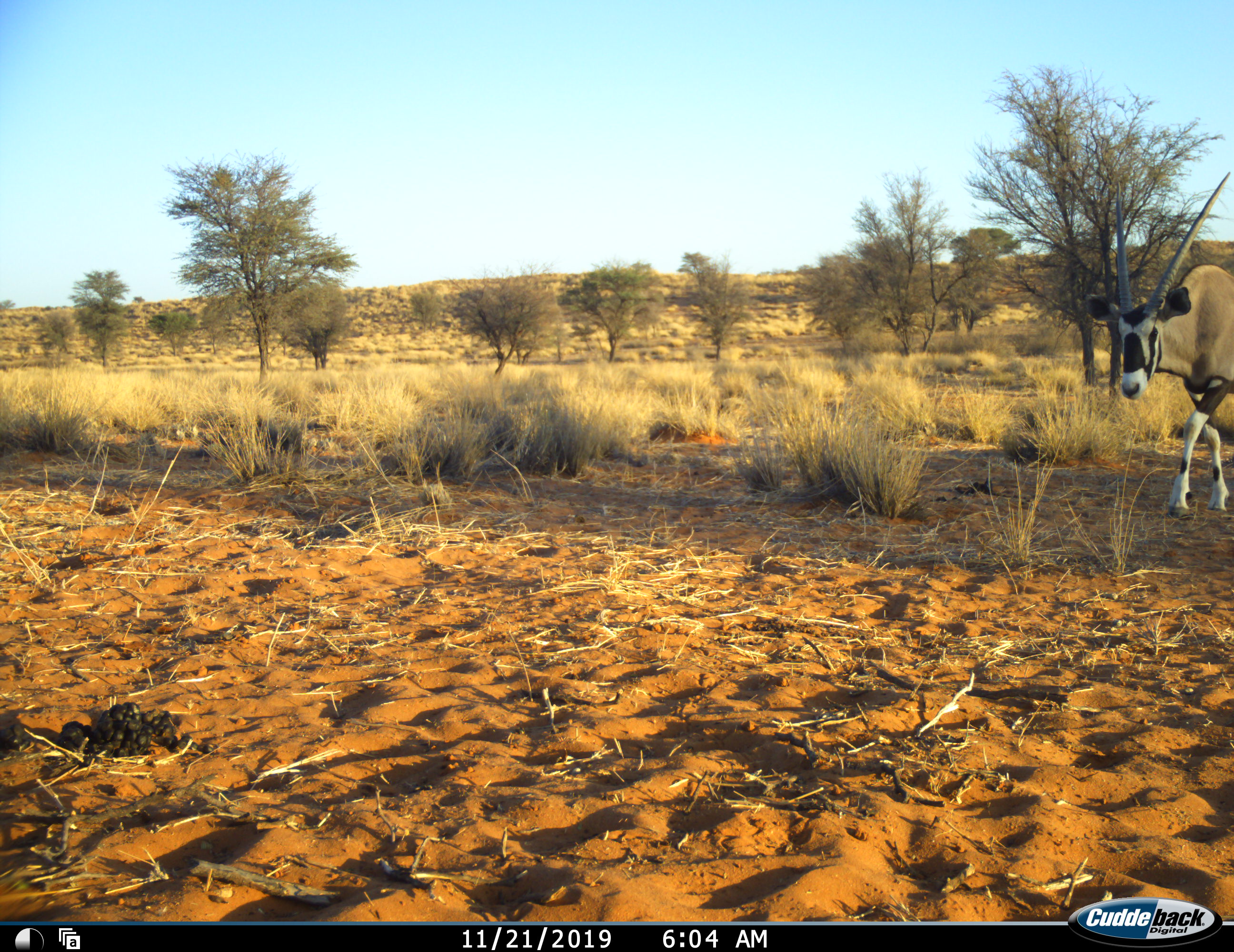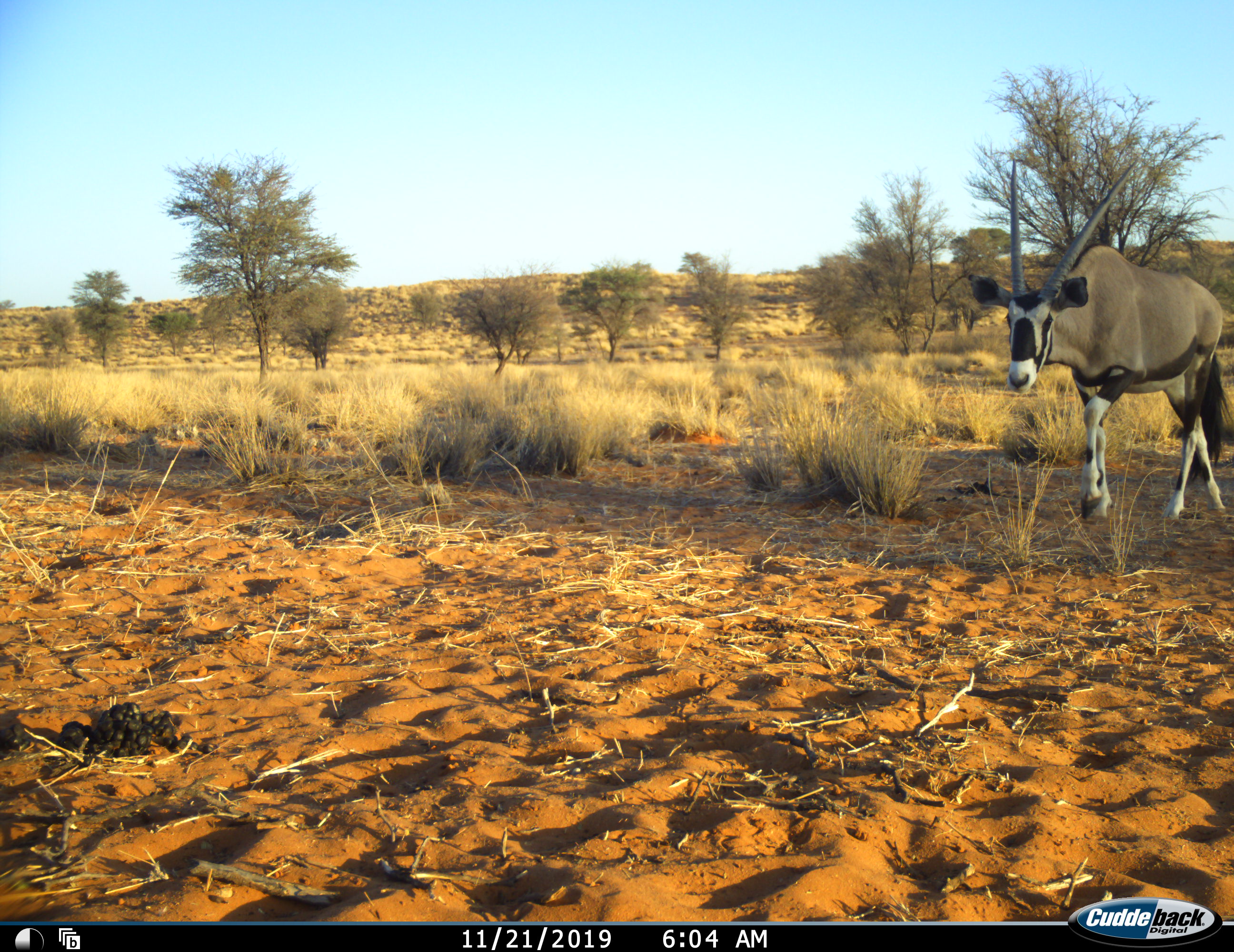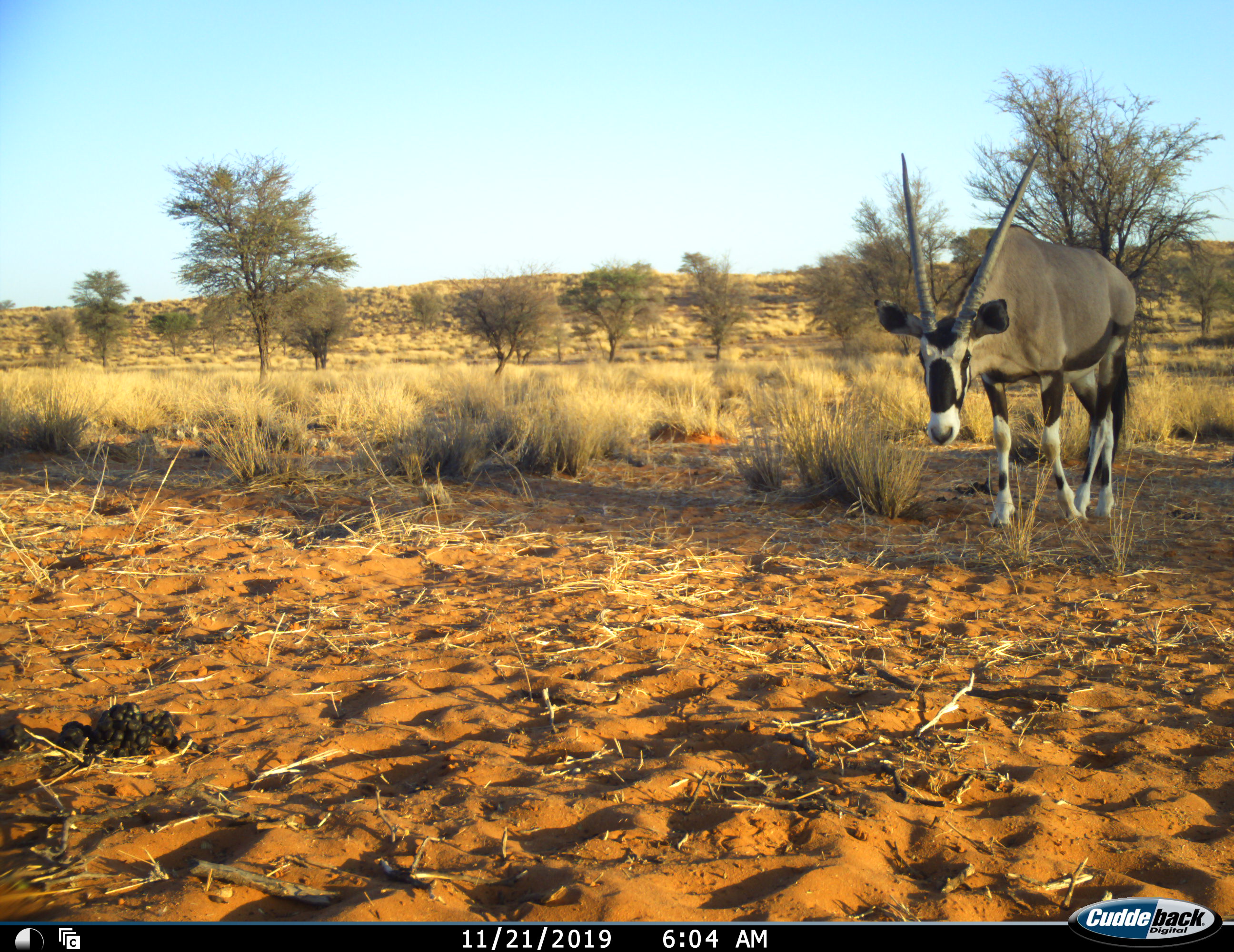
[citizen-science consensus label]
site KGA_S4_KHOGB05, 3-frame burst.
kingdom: Animalia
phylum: Chordata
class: Mammalia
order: Artiodactyla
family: Bovidae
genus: Oryx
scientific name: Oryx gazella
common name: gemsbok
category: oryx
Oryx (gemsbok) (Oryx gazella), count 1. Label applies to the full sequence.